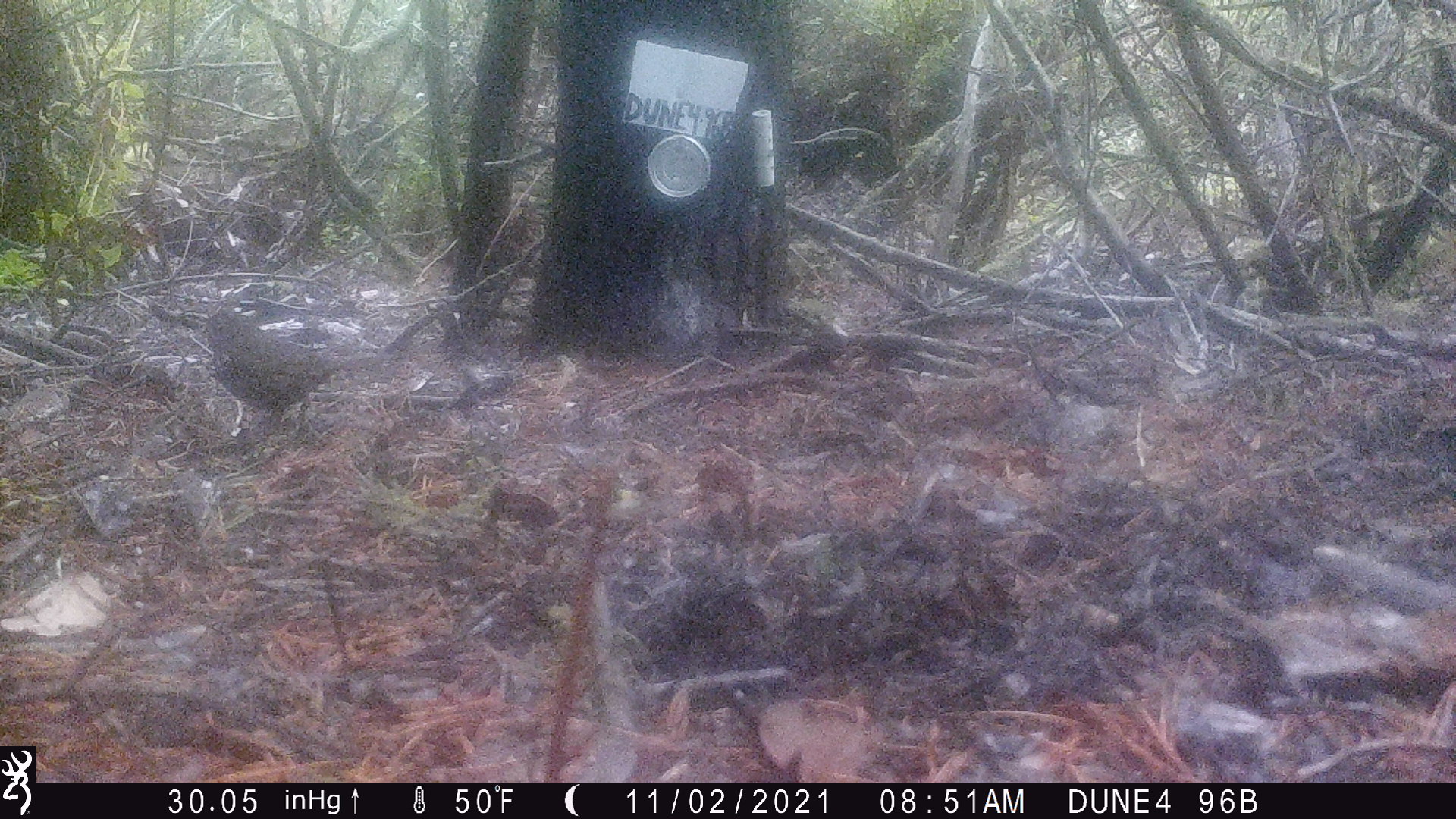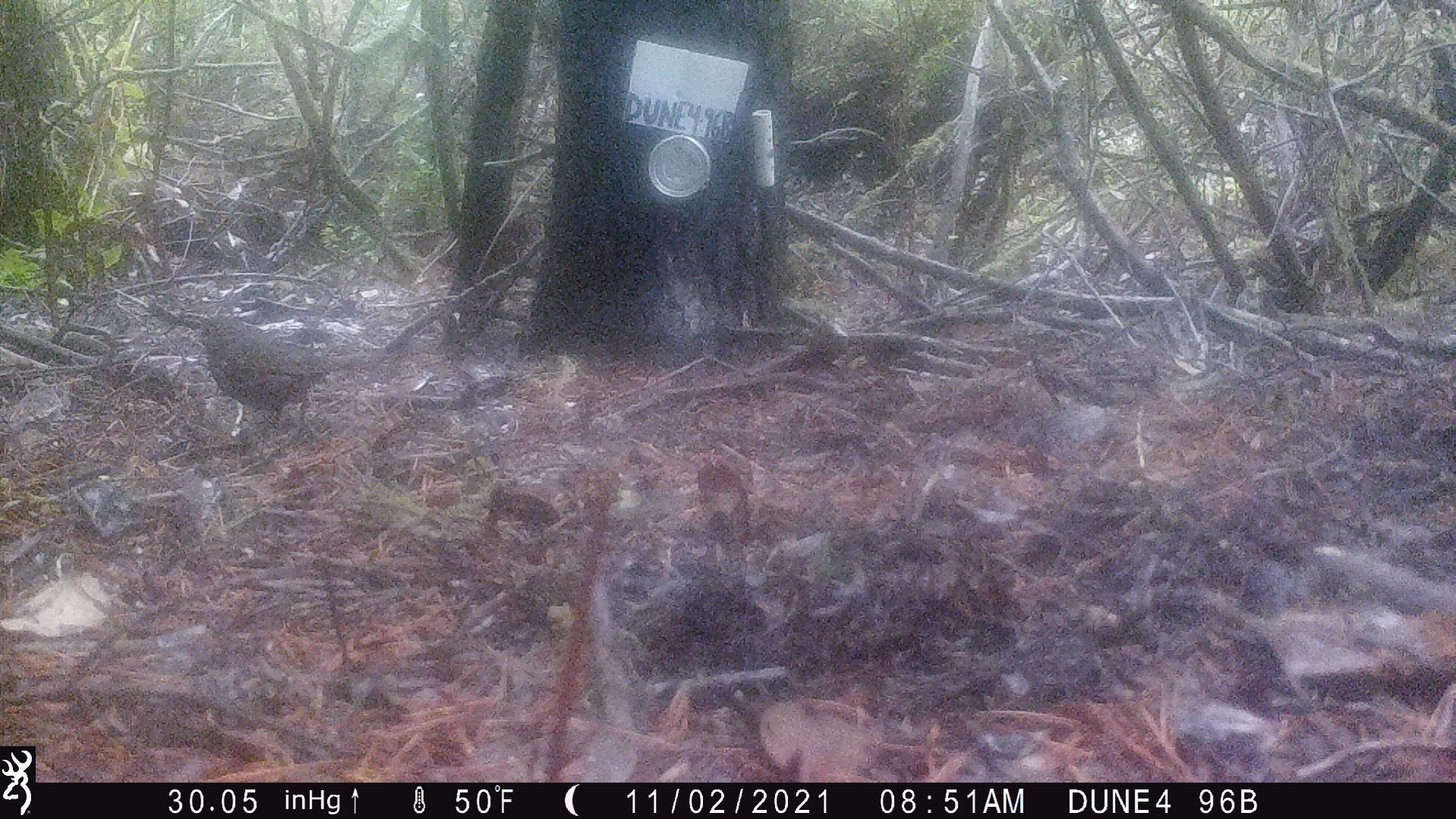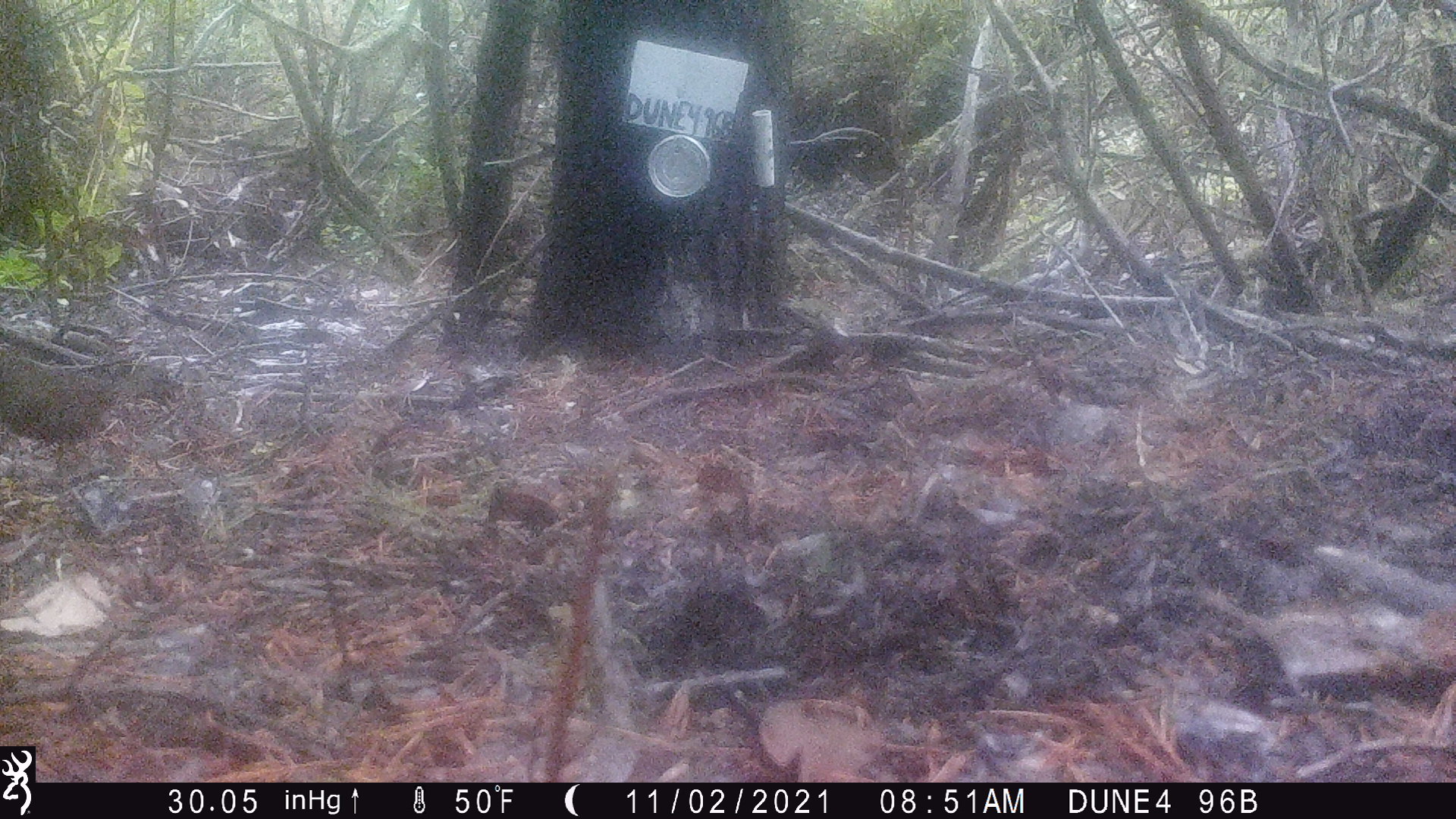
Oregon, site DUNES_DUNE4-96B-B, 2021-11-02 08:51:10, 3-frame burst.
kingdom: Animalia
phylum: Chordata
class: Aves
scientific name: Aves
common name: bird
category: other bird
Other bird (bird) (Aves).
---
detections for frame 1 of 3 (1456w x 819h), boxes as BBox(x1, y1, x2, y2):
other bird: BBox(177, 294, 405, 478)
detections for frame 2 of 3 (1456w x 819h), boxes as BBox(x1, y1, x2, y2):
other bird: BBox(140, 280, 419, 461)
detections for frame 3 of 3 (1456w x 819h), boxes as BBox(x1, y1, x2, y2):
other bird: BBox(3, 339, 156, 493)